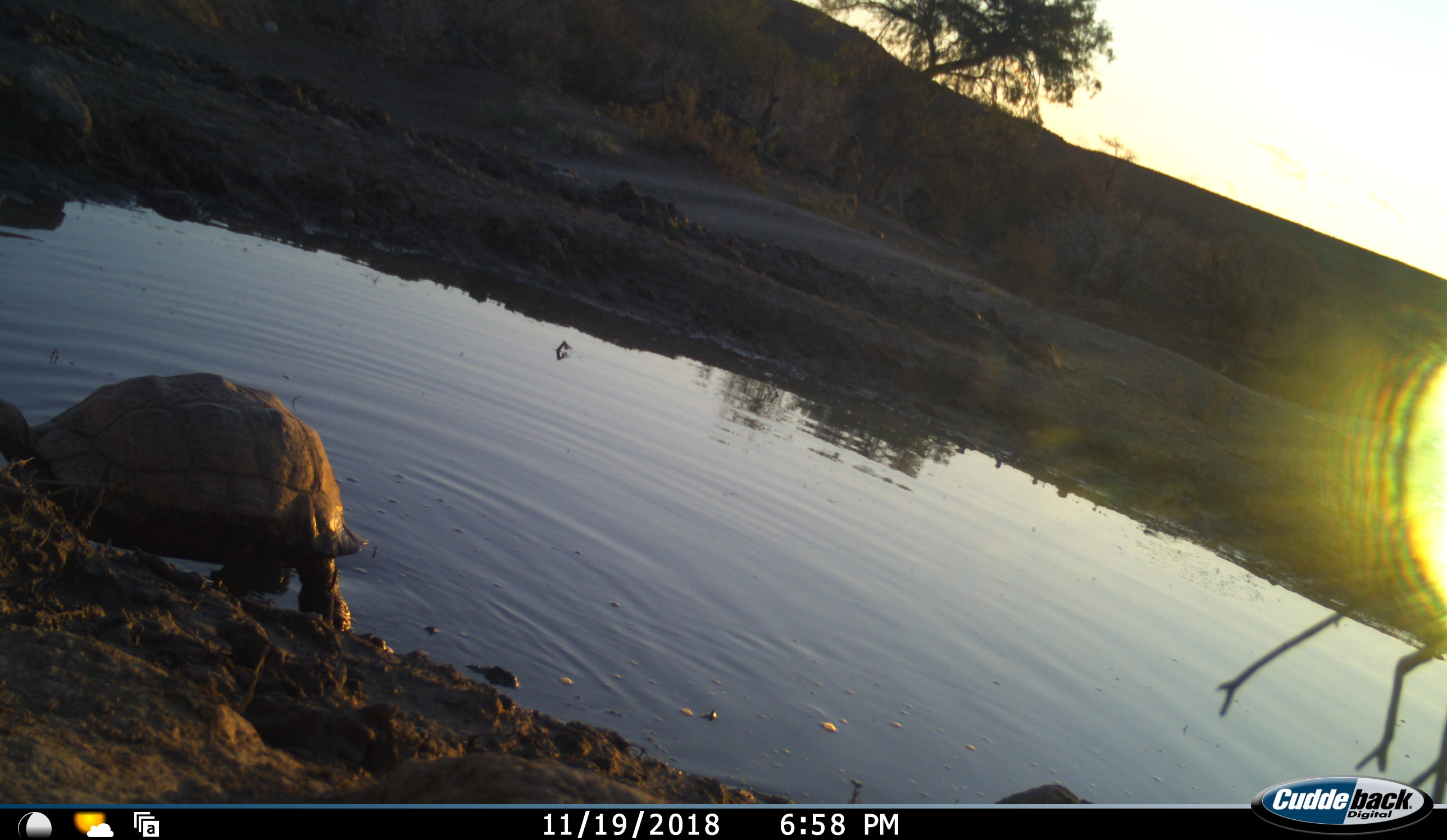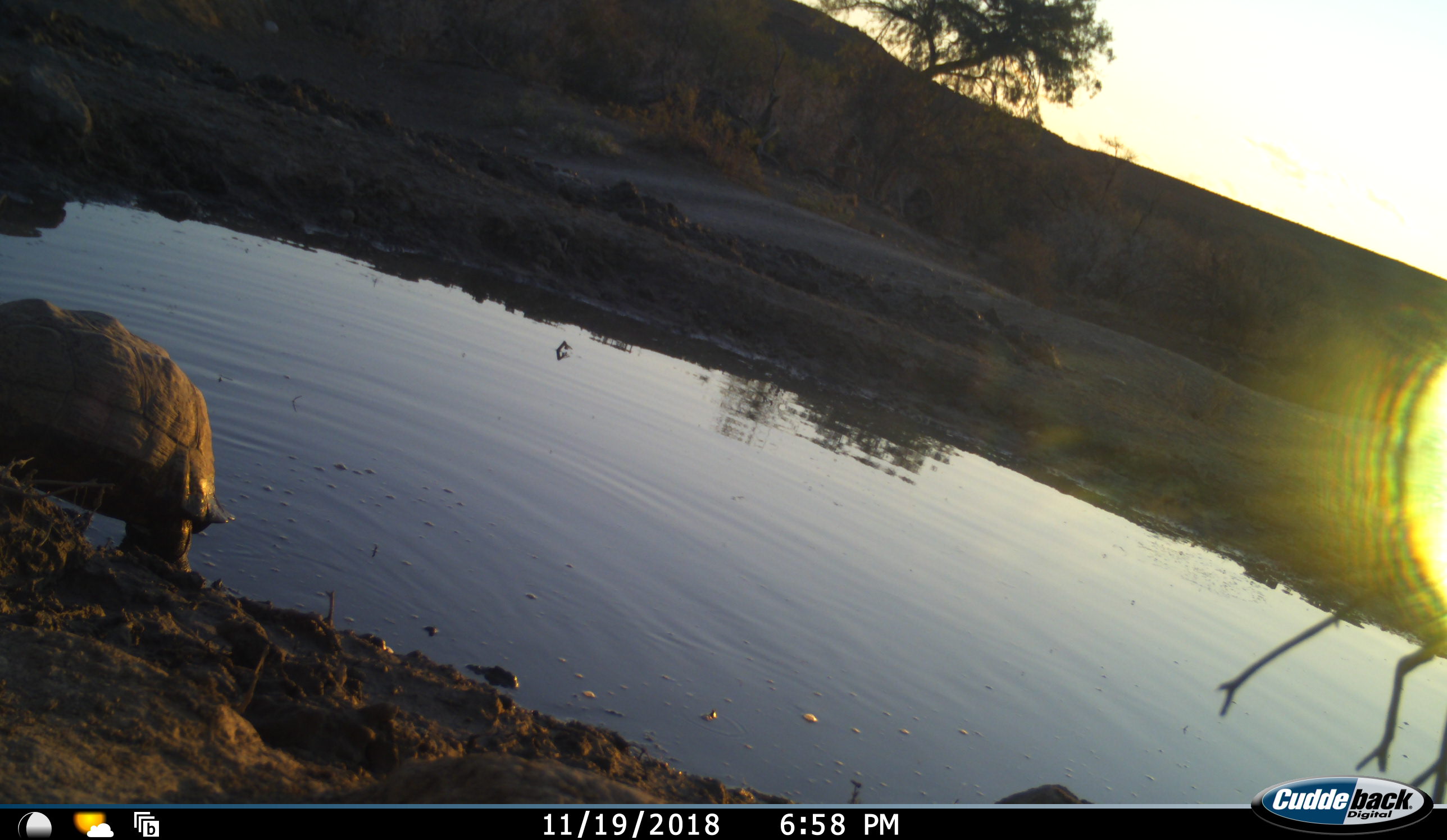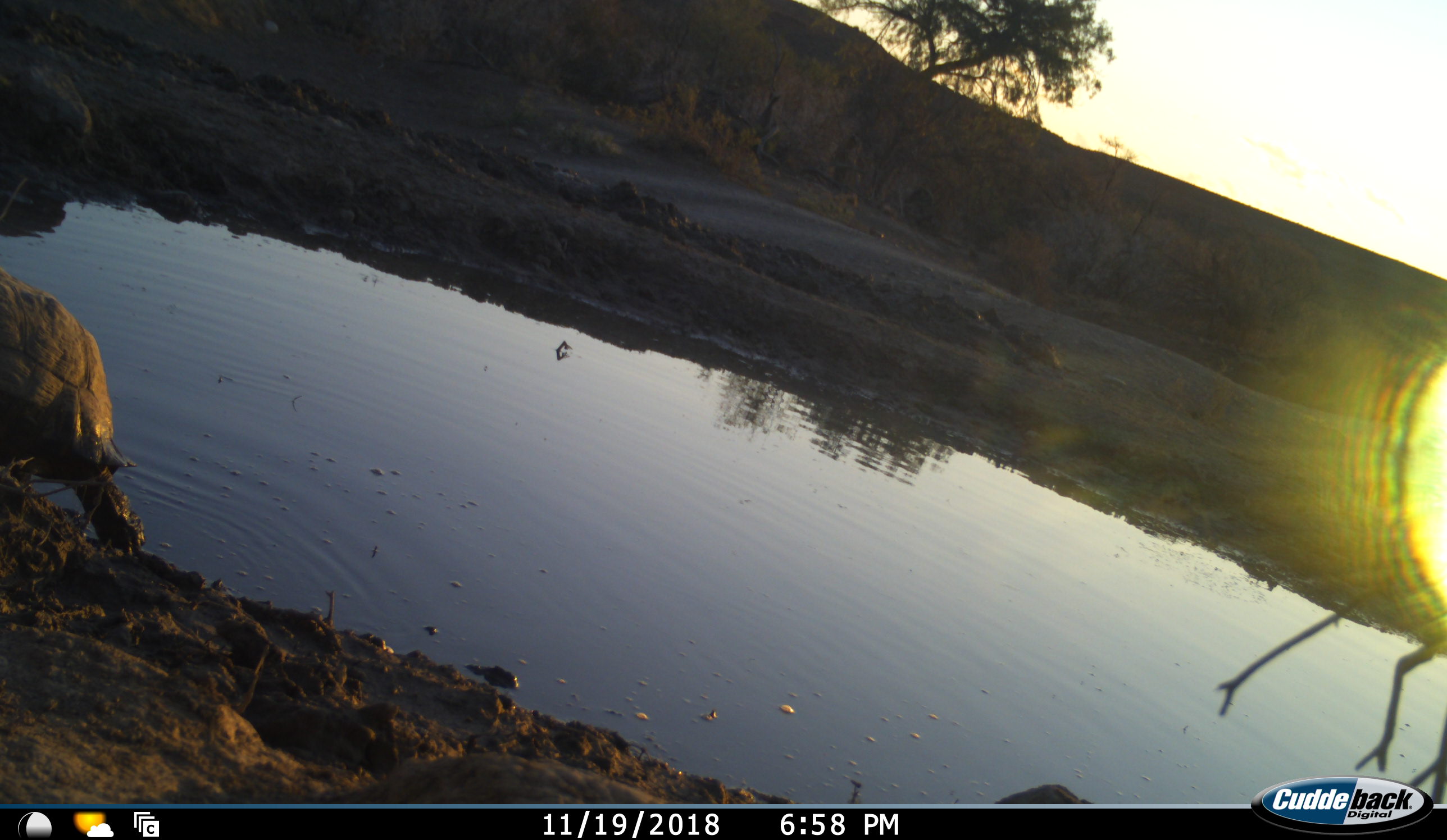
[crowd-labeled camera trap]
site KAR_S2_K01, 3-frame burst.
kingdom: Animalia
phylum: Chordata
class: Reptilia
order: Testudines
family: Testudinidae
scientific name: Testudinidae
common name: tortoise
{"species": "tortoise (Testudinidae)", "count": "1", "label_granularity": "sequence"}